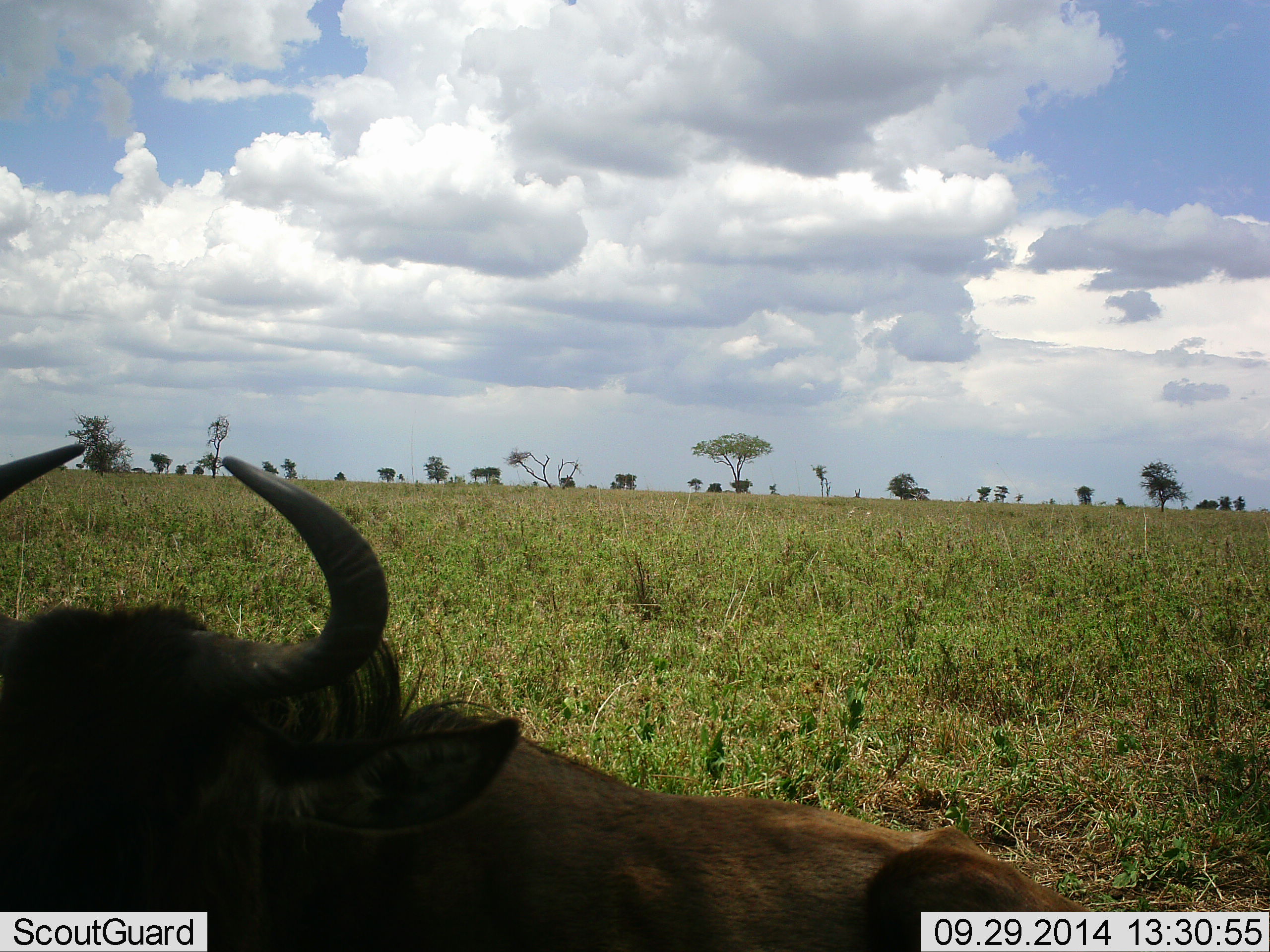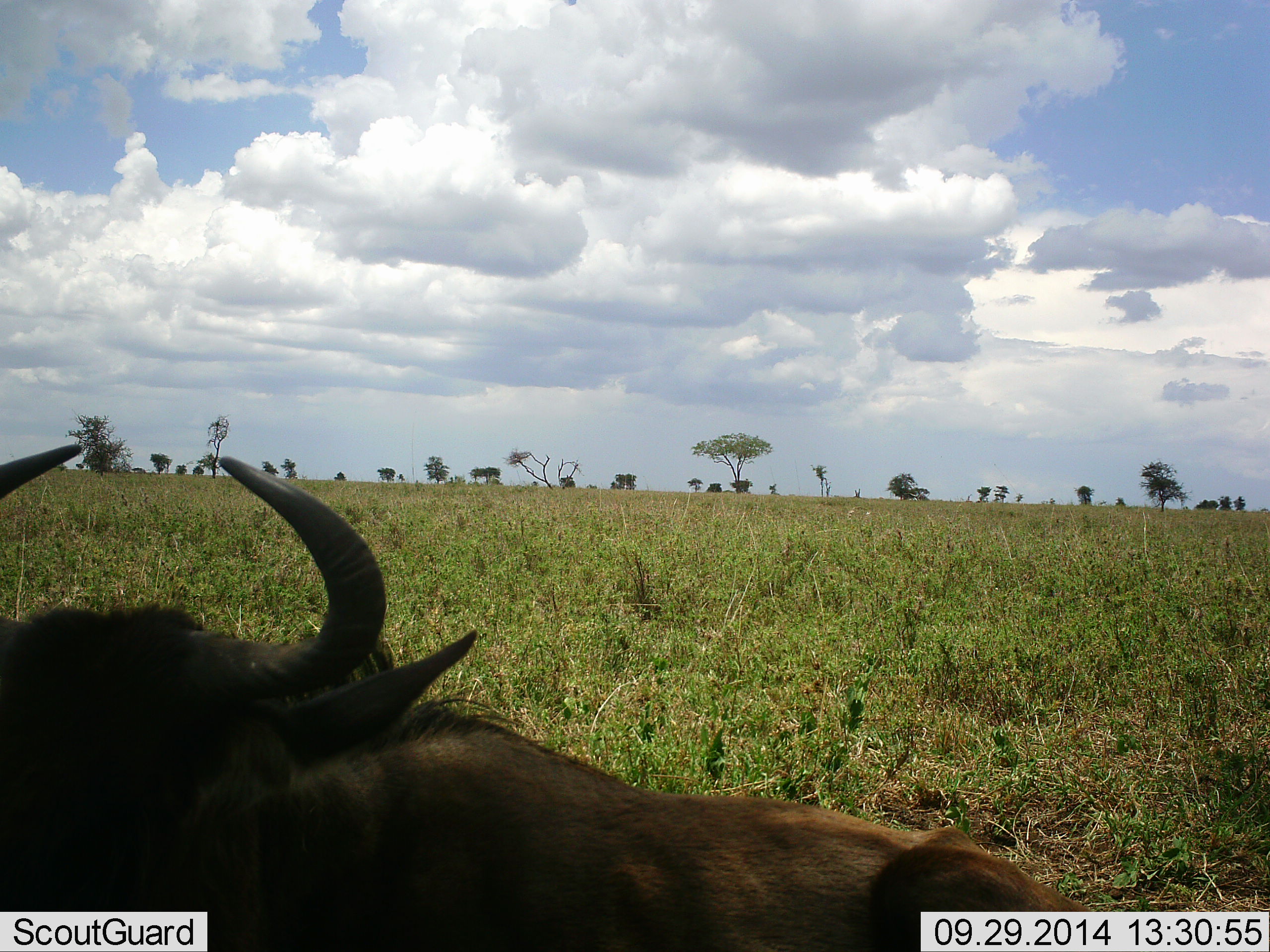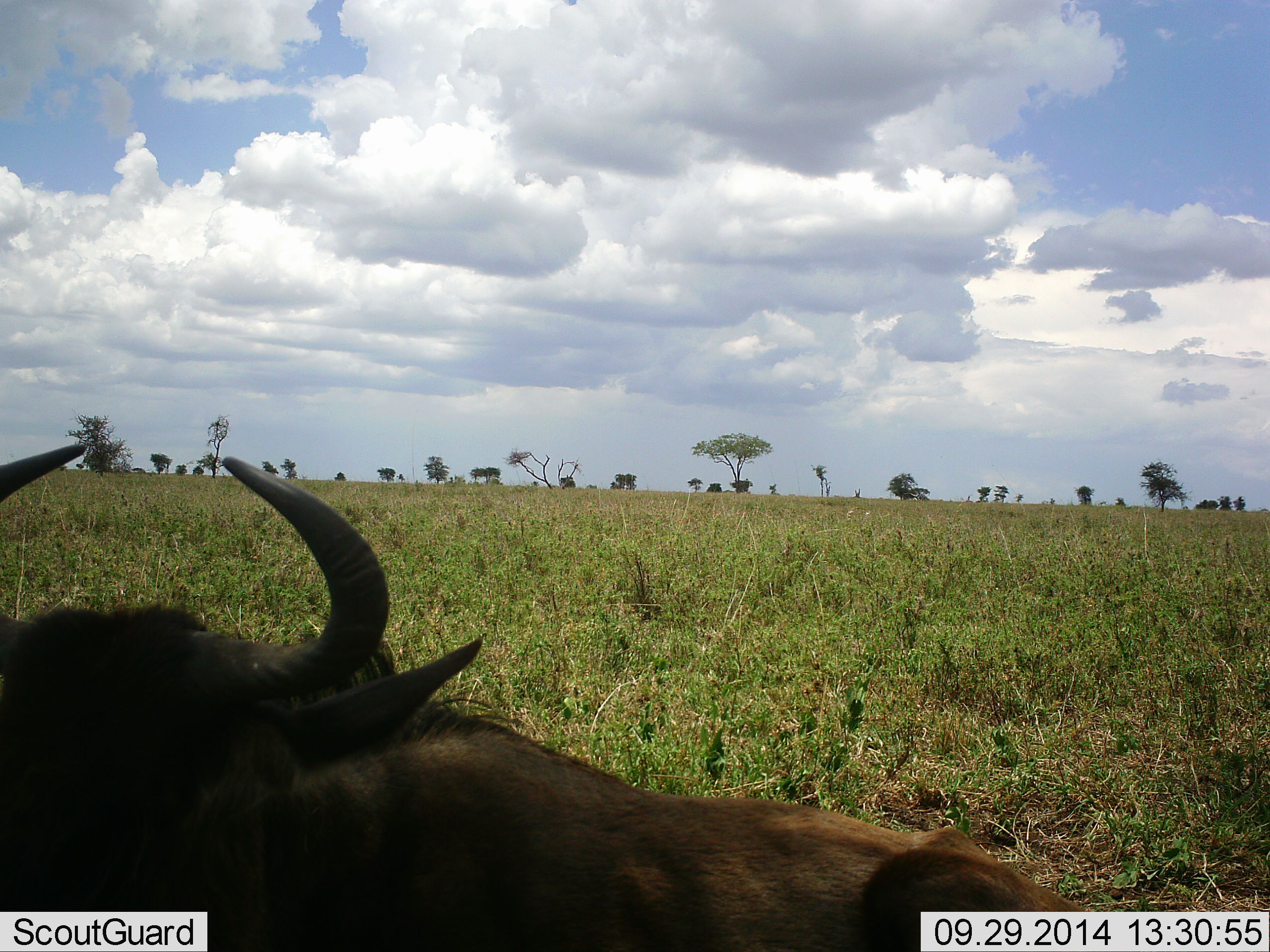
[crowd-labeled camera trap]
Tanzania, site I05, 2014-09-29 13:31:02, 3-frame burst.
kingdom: Animalia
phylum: Chordata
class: Mammalia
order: Artiodactyla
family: Bovidae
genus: Connochaetes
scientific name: Connochaetes taurinus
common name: blue wildebeest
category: wildebeest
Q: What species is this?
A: Wildebeest (blue wildebeest) (Connochaetes taurinus).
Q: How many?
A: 1.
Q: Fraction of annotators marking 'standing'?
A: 10%.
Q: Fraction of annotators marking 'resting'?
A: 90%.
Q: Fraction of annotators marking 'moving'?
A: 10%.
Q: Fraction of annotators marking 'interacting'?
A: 0%.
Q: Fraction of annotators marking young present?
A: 0%.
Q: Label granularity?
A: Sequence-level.